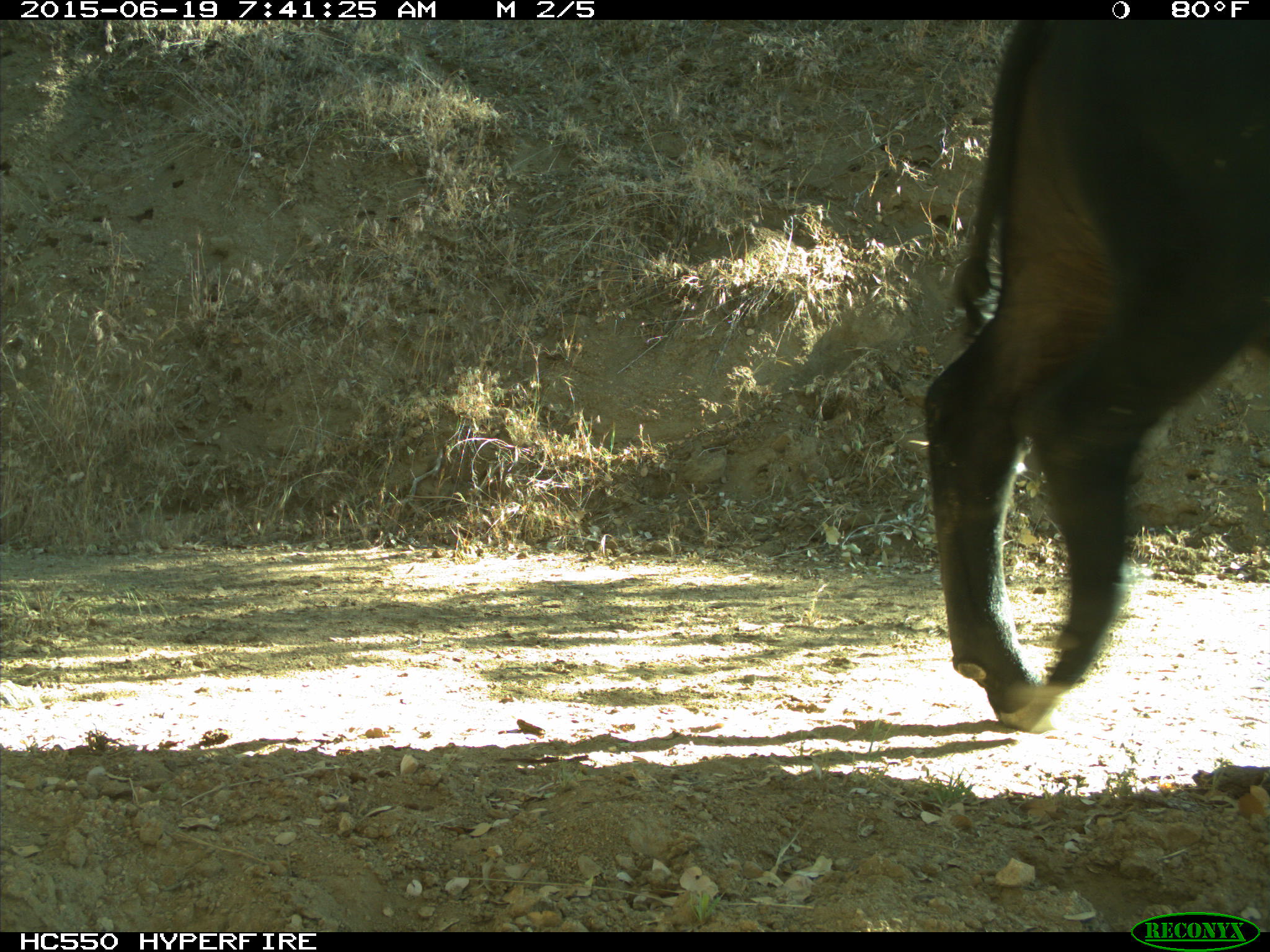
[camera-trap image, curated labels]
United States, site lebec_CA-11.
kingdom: Animalia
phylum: Chordata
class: Mammalia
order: Artiodactyla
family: Bovidae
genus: Bos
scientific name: Bos taurus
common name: domestic cow